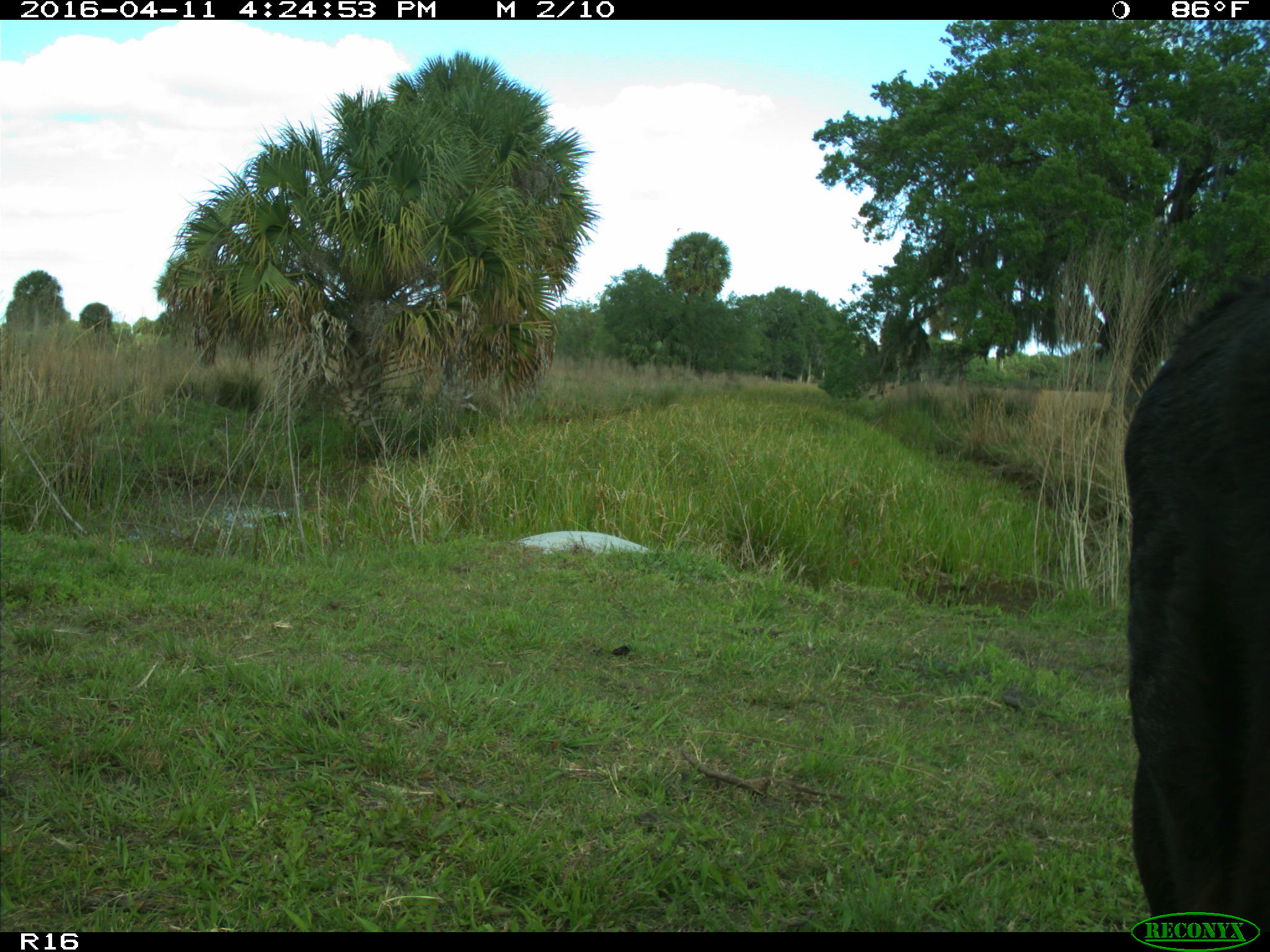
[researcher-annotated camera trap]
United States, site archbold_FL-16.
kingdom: Animalia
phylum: Chordata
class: Mammalia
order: Artiodactyla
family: Bovidae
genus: Bos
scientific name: Bos taurus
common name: domestic cow